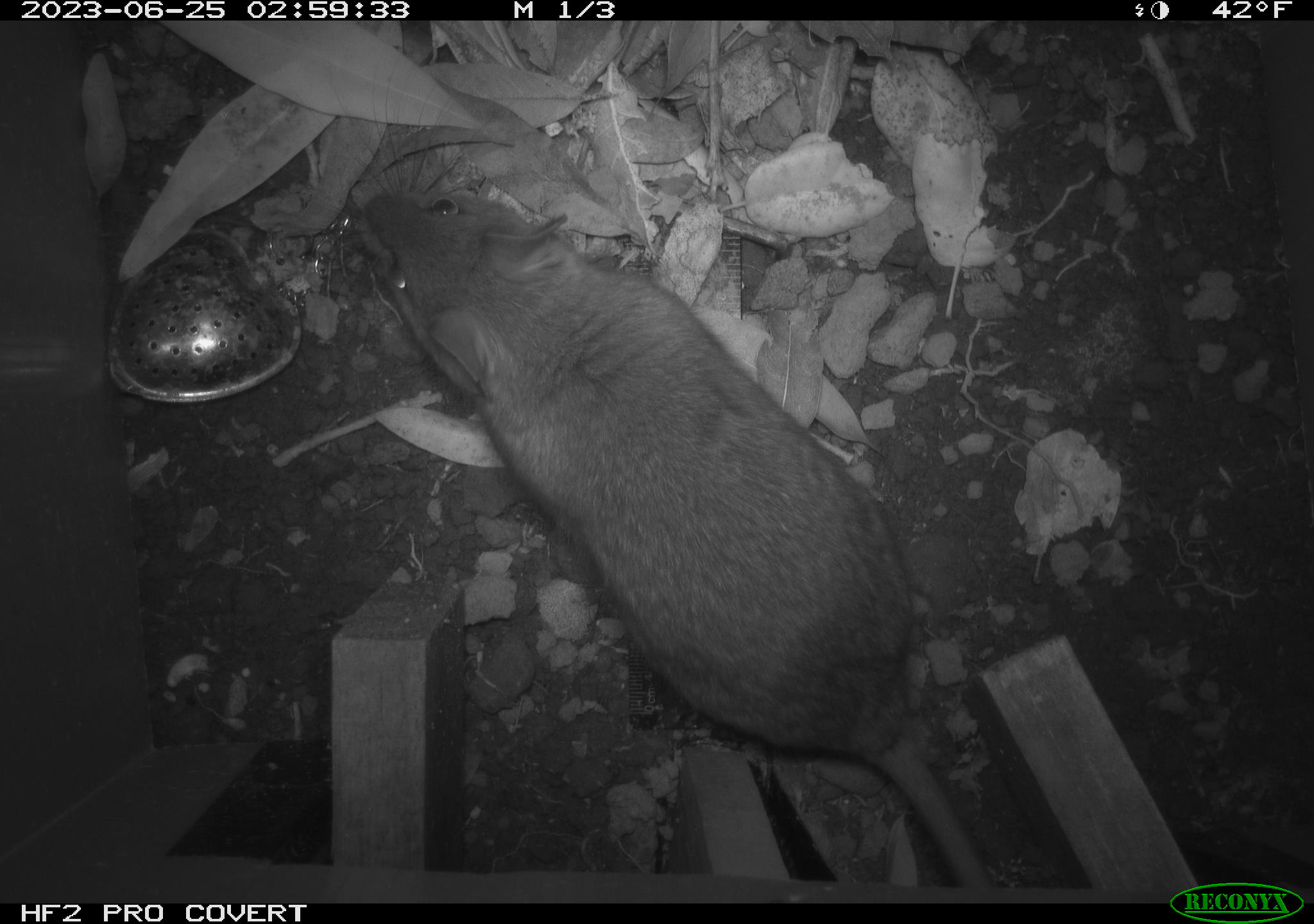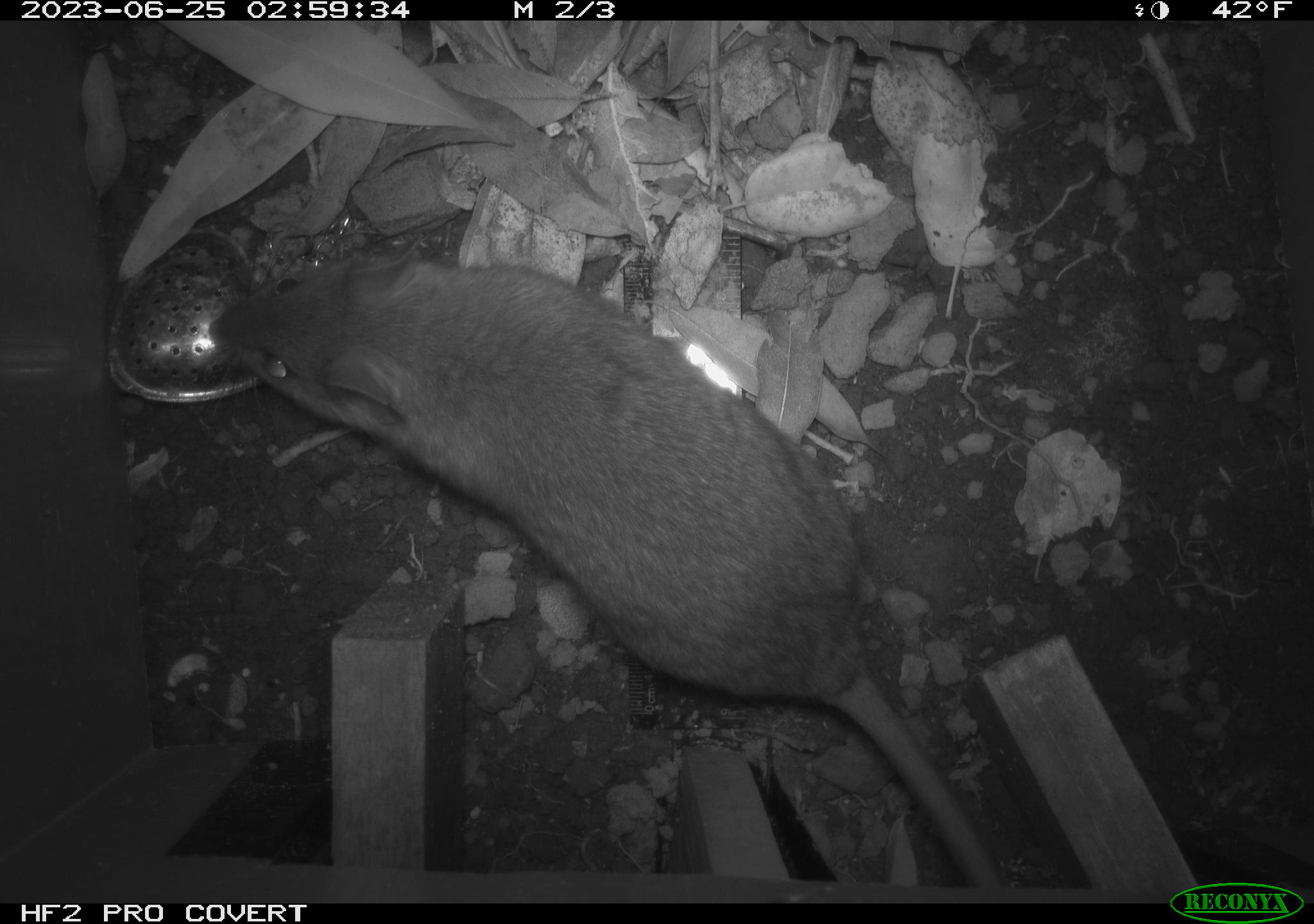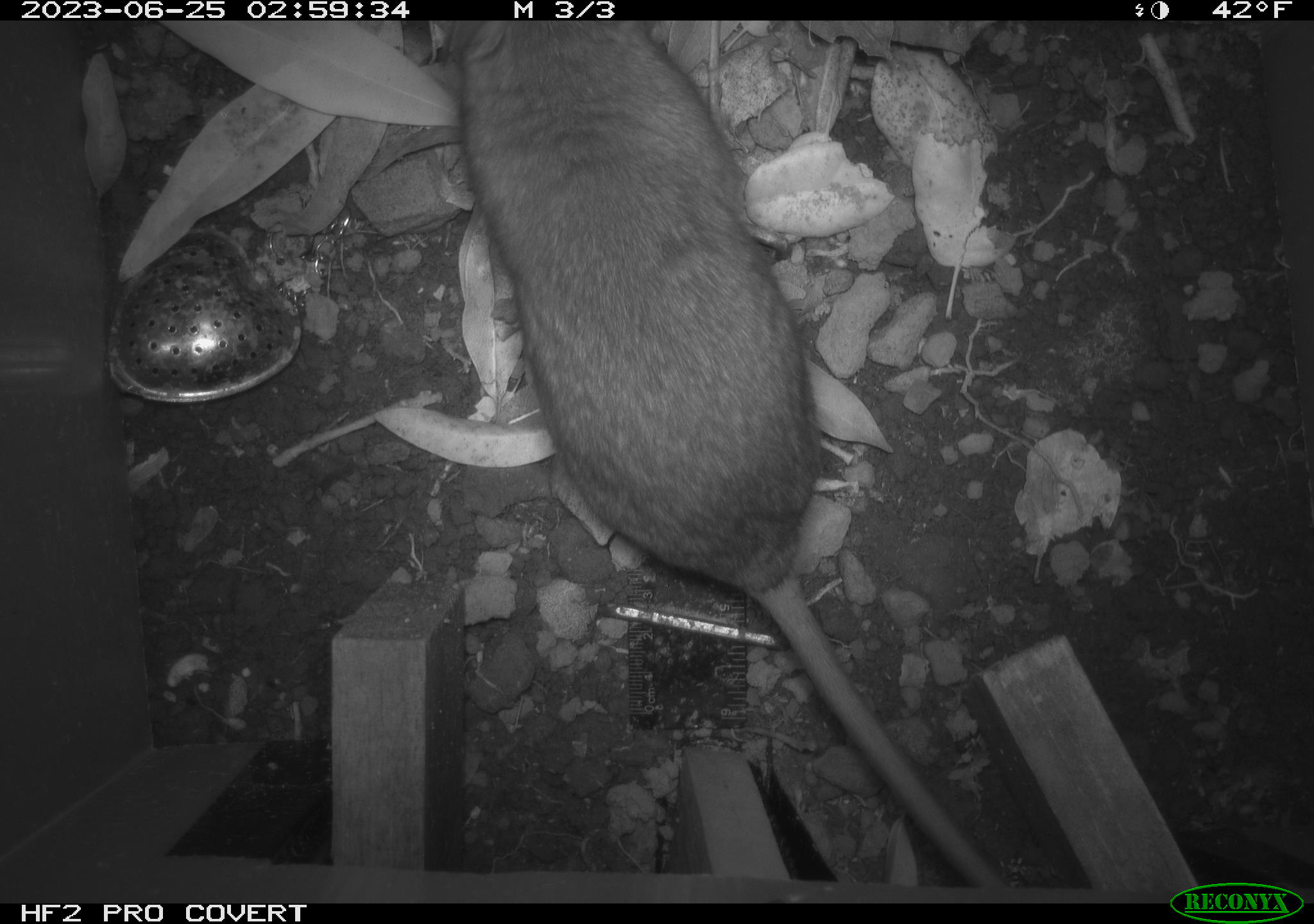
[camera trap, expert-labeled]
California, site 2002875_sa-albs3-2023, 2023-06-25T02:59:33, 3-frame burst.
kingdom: Animalia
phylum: Chordata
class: Mammalia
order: Rodentia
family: Cricetidae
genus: Neotoma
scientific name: Neotoma fuscipes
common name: dusky-footed woodrat